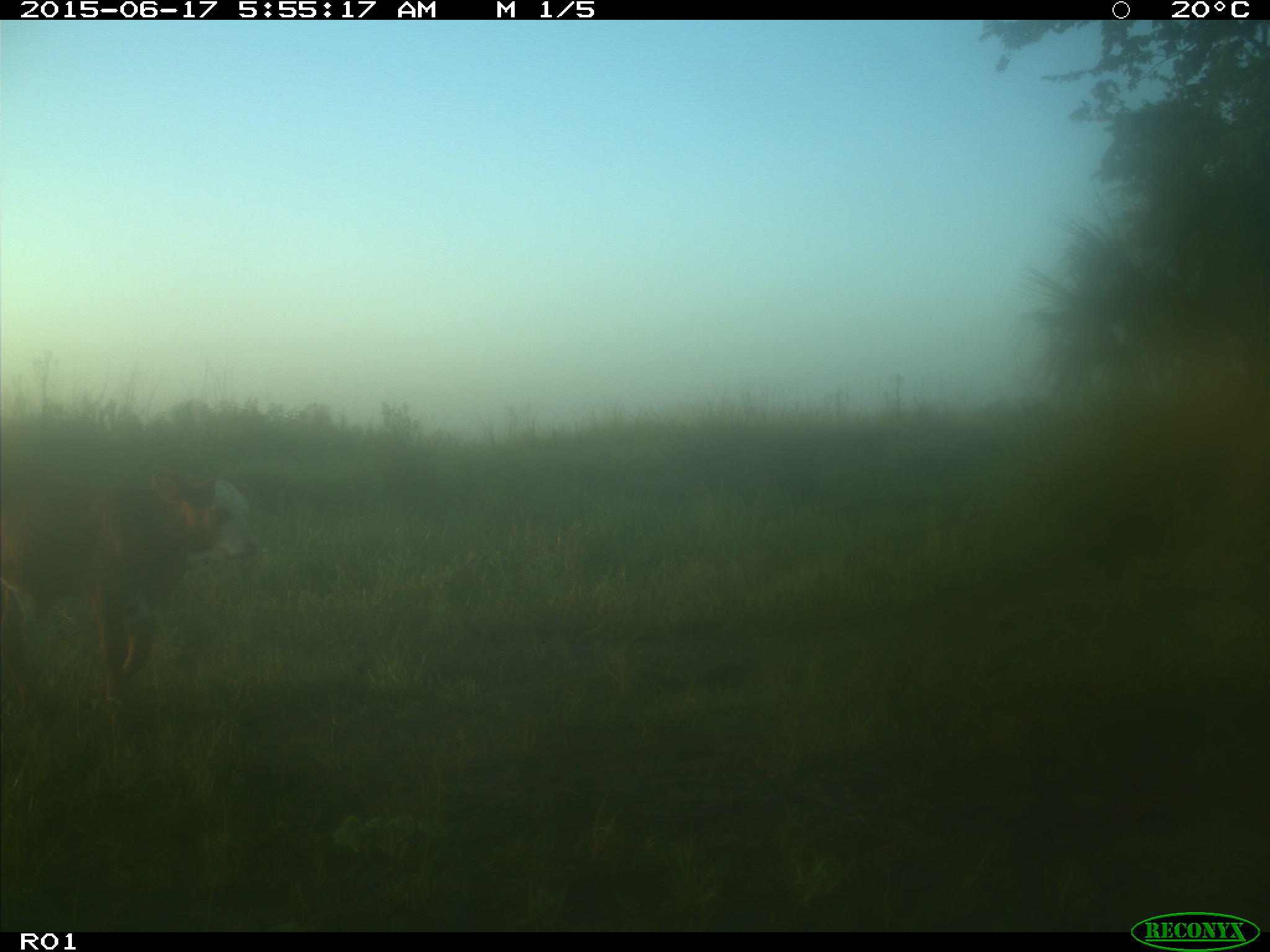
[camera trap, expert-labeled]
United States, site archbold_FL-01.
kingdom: Animalia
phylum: Chordata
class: Mammalia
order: Artiodactyla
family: Bovidae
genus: Bos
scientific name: Bos taurus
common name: domestic cow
Bos taurus (domestic cow).